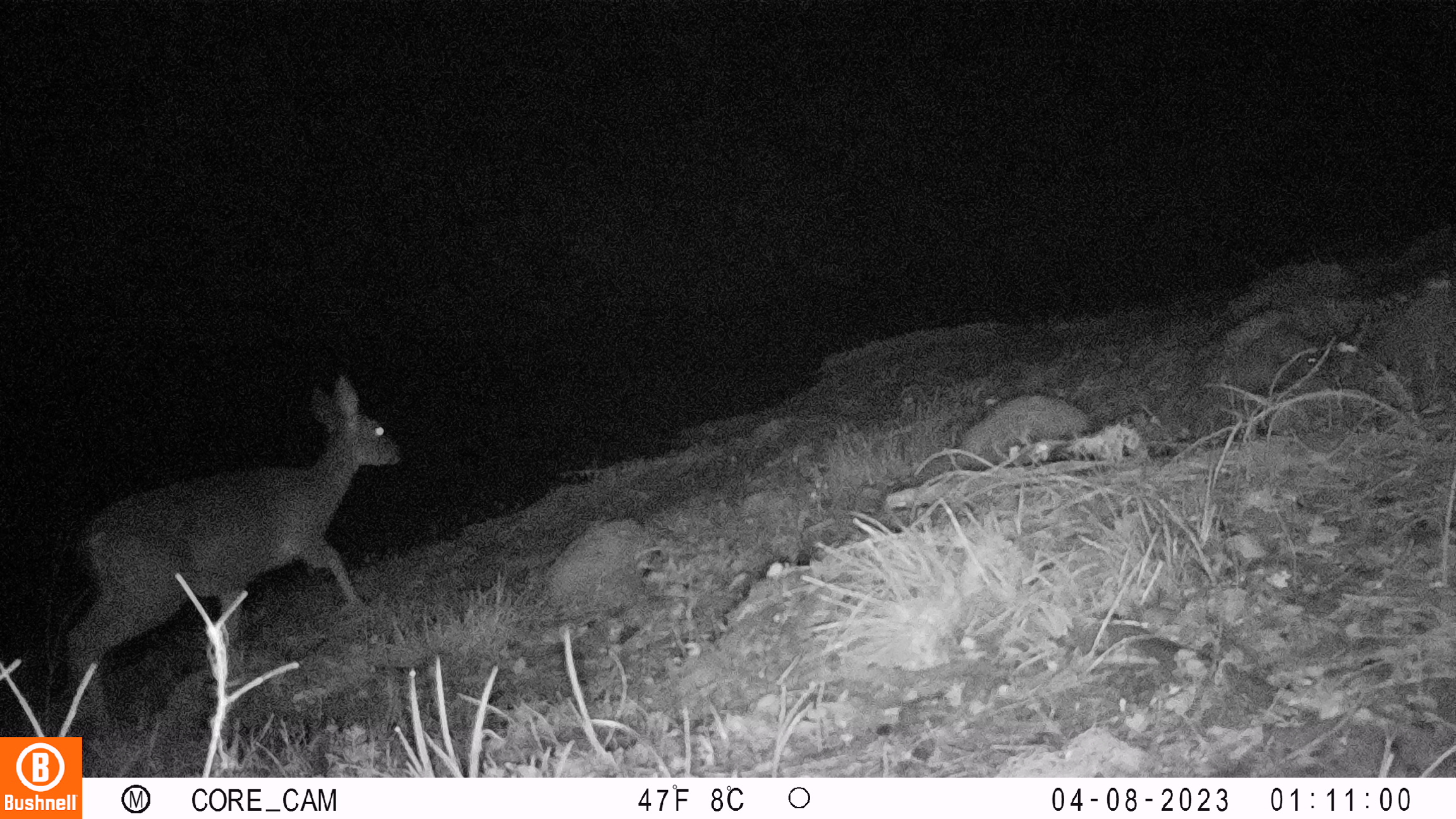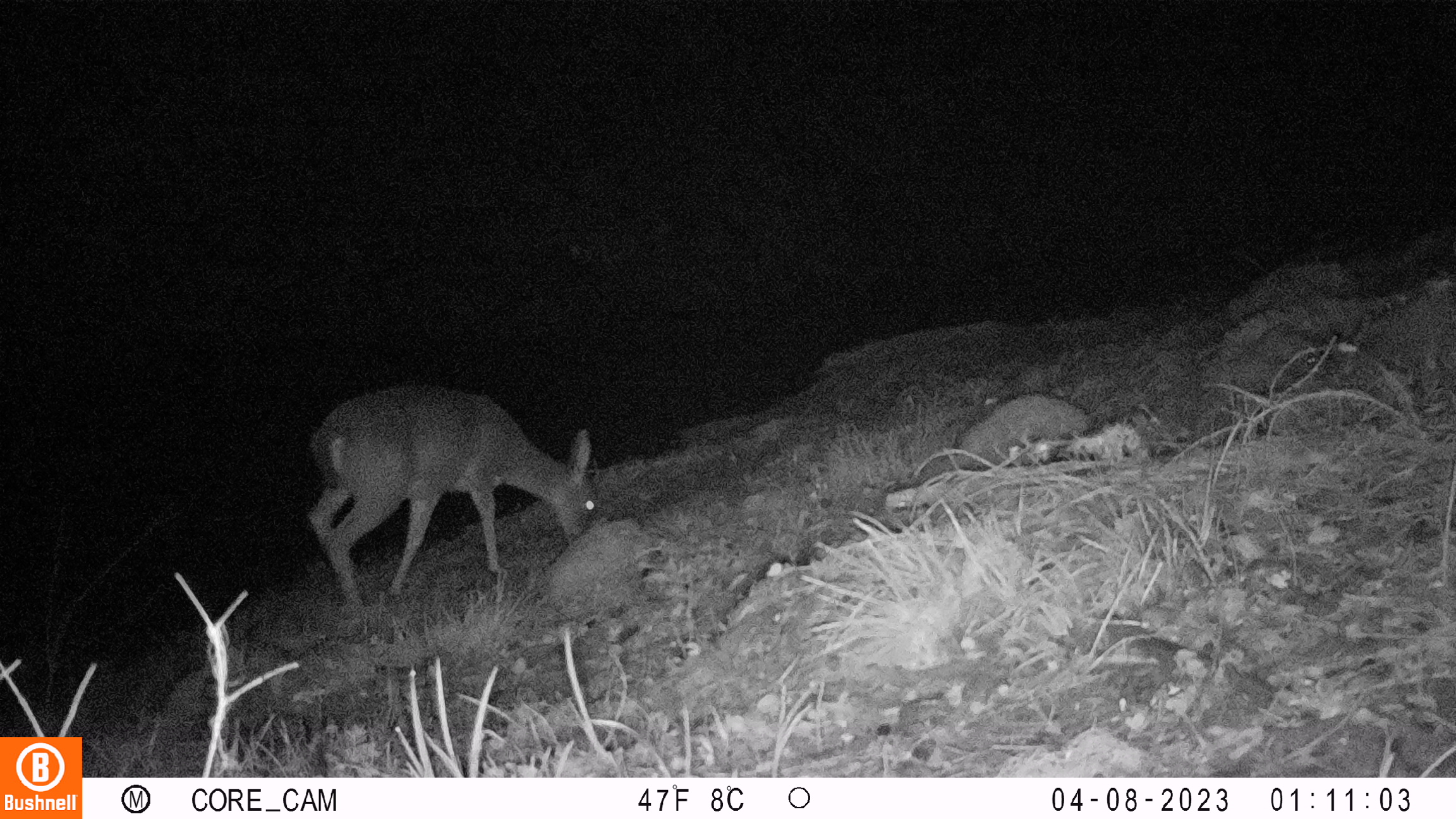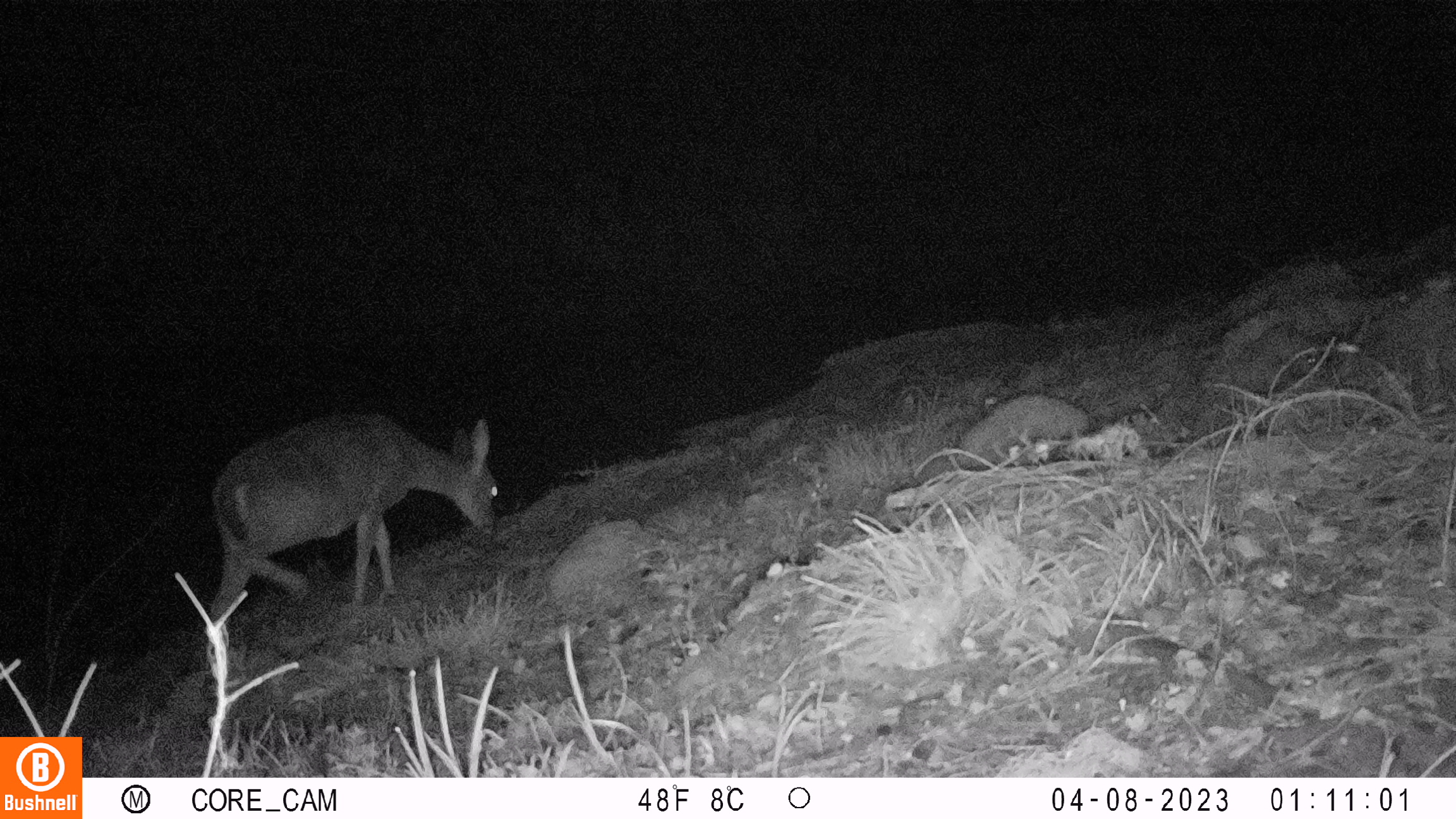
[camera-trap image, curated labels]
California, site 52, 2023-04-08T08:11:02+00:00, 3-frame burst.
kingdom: Animalia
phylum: Chordata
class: Mammalia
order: Artiodactyla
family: Cervidae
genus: Odocoileus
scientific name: Odocoileus hemionus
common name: mule deer